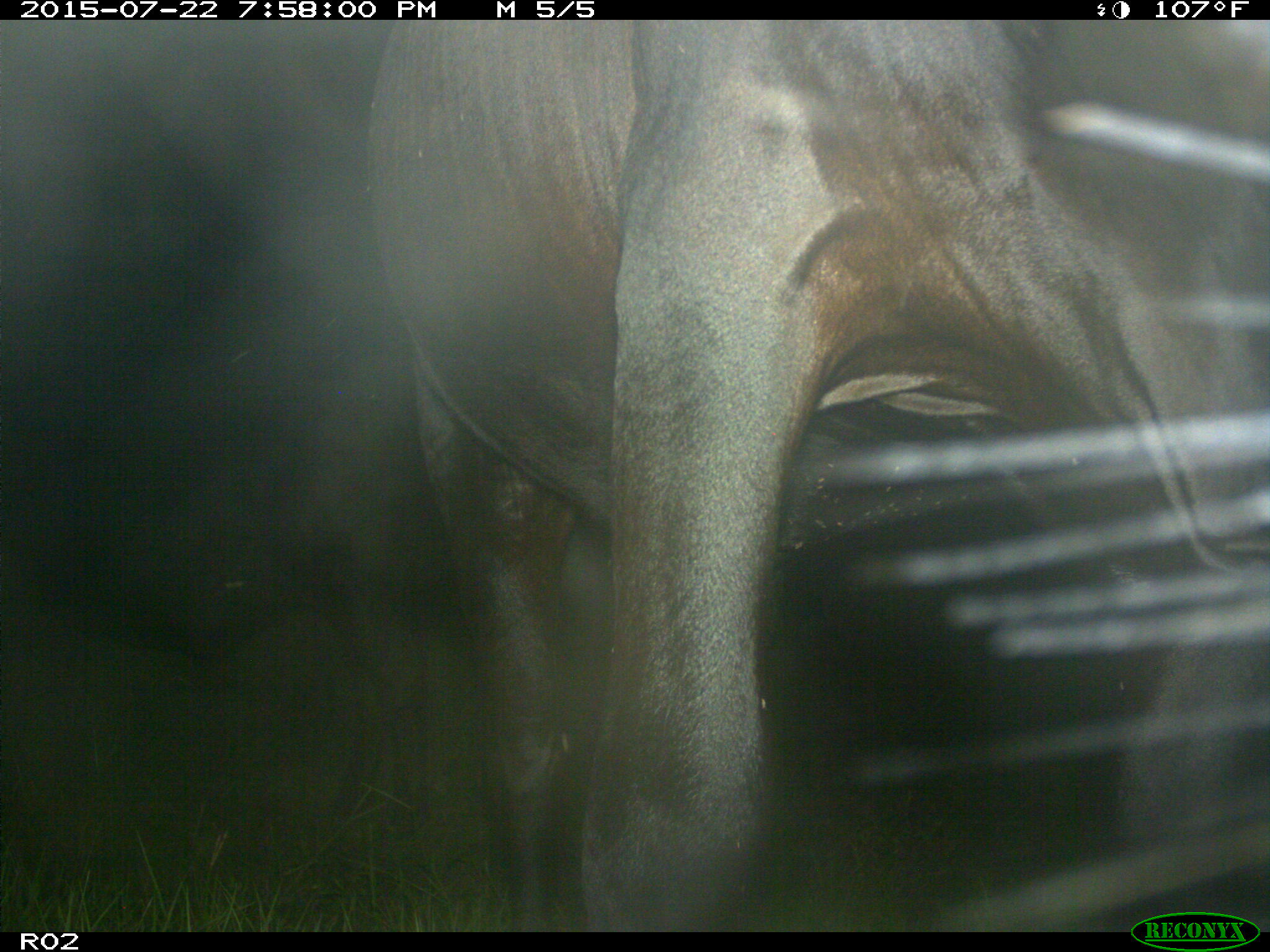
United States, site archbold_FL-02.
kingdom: Animalia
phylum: Chordata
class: Mammalia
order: Artiodactyla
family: Bovidae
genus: Bos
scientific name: Bos taurus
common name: domestic cow